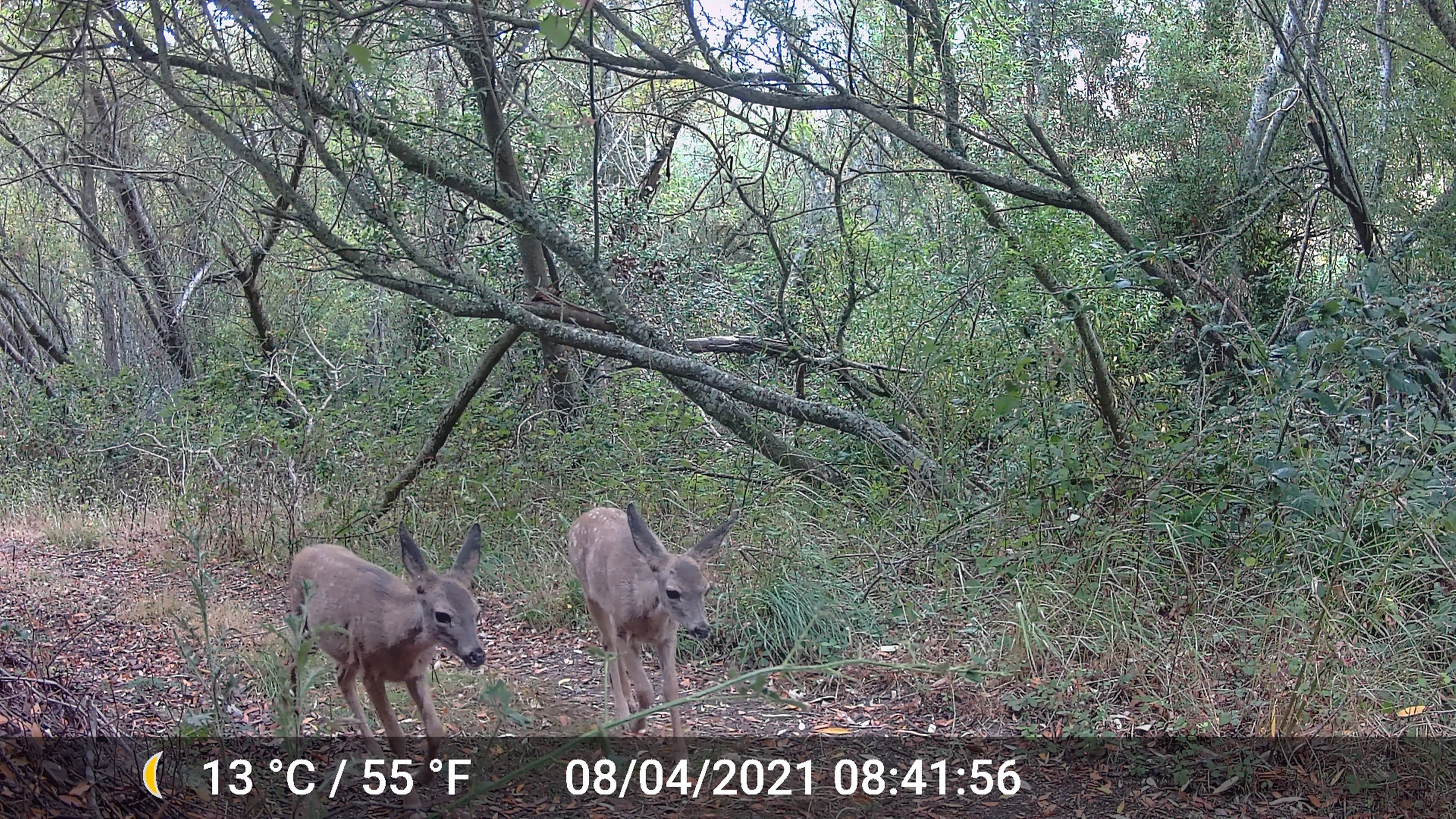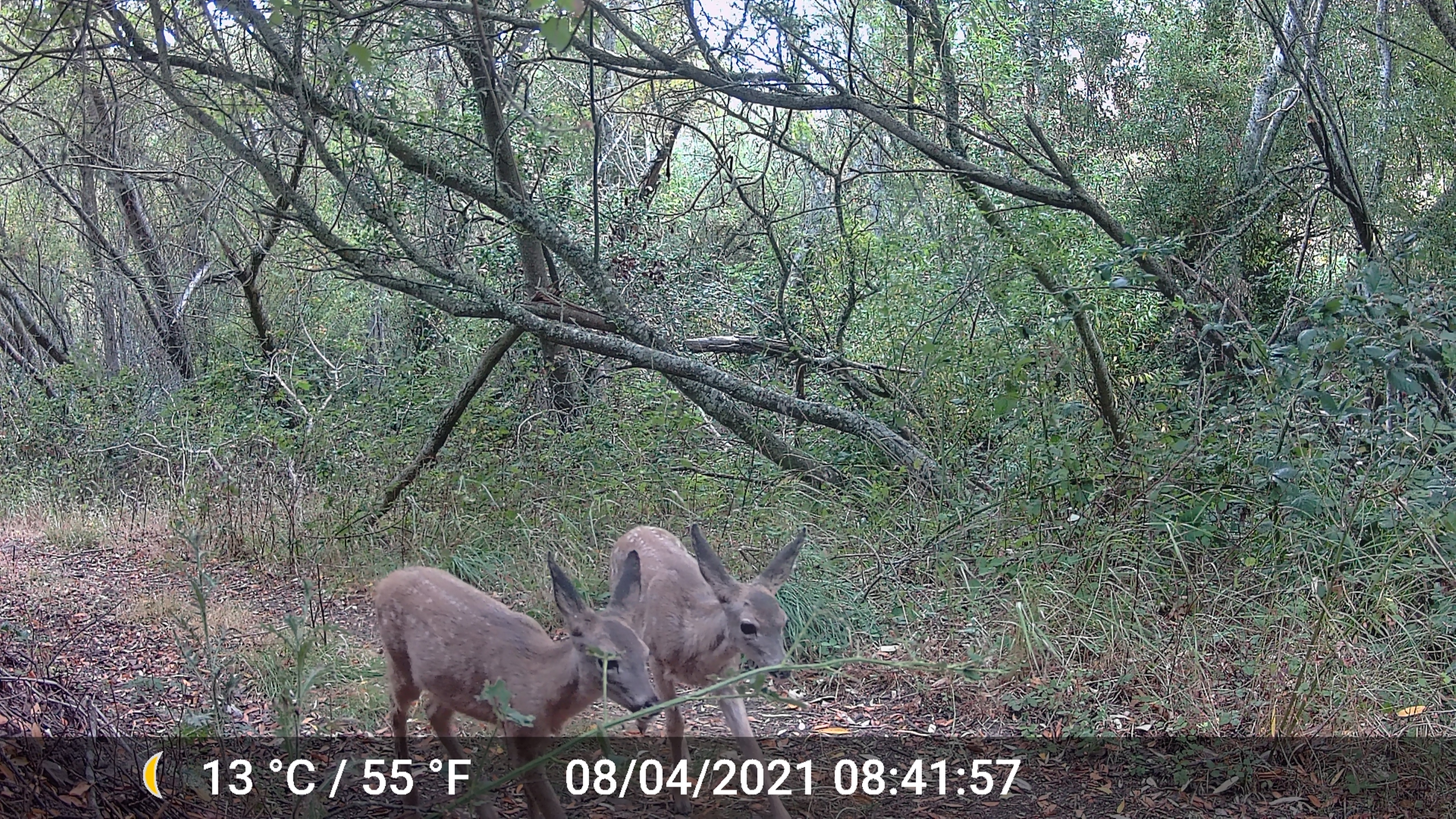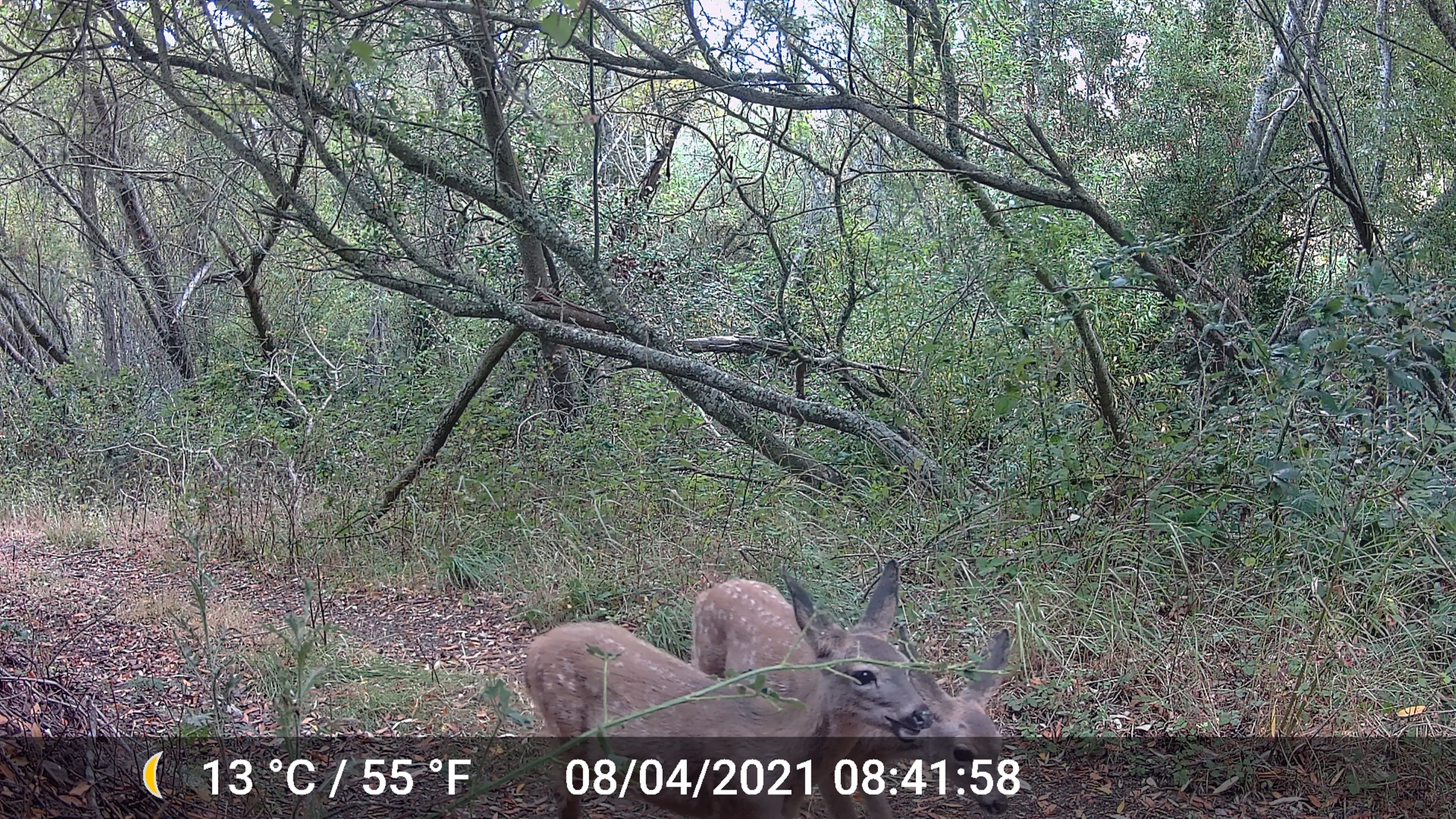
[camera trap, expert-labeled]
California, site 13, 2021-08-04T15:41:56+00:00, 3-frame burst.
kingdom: Animalia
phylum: Chordata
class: Mammalia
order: Artiodactyla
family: Cervidae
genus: Odocoileus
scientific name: Odocoileus hemionus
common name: mule deer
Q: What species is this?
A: Mule deer (Odocoileus hemionus).